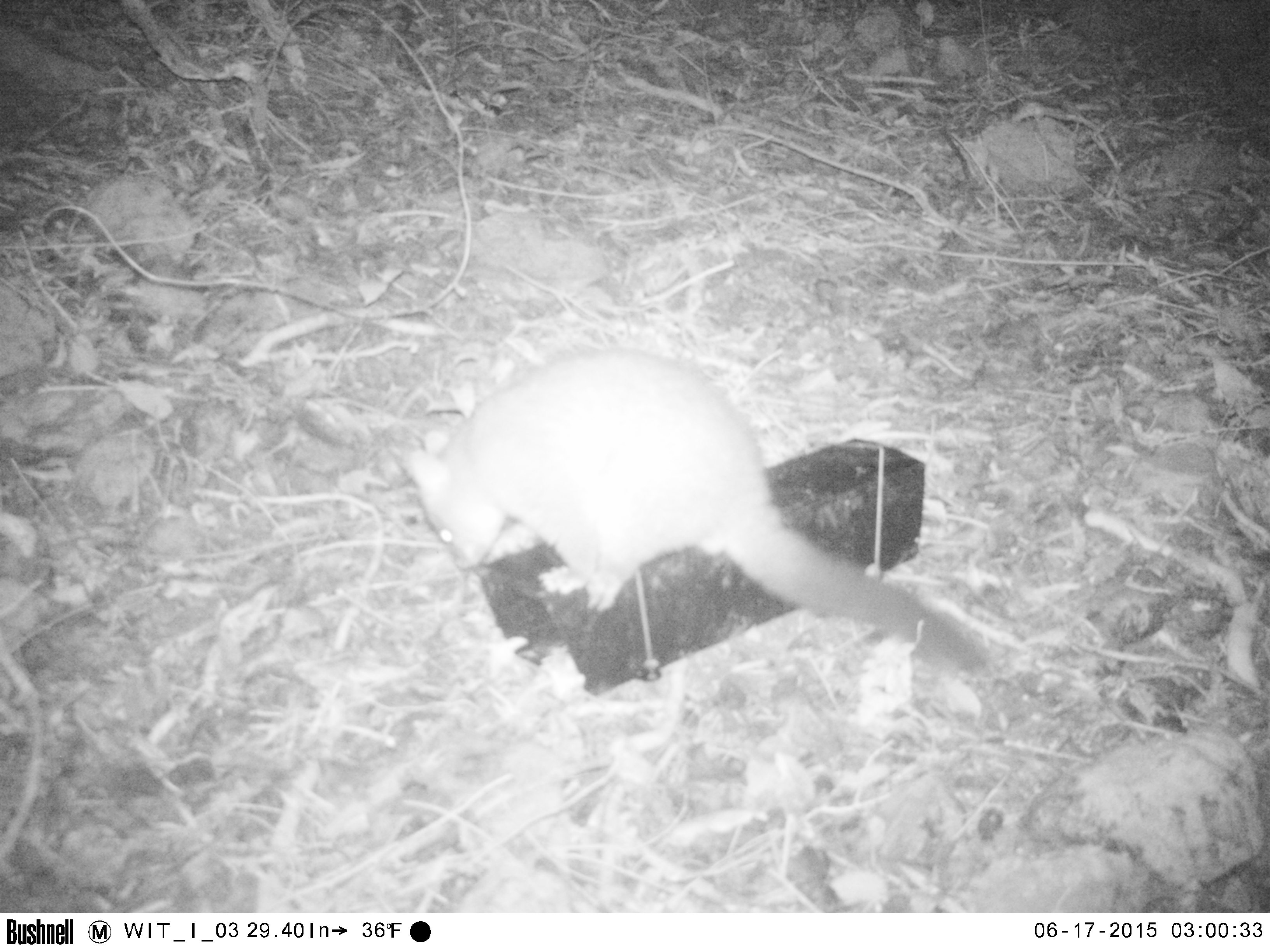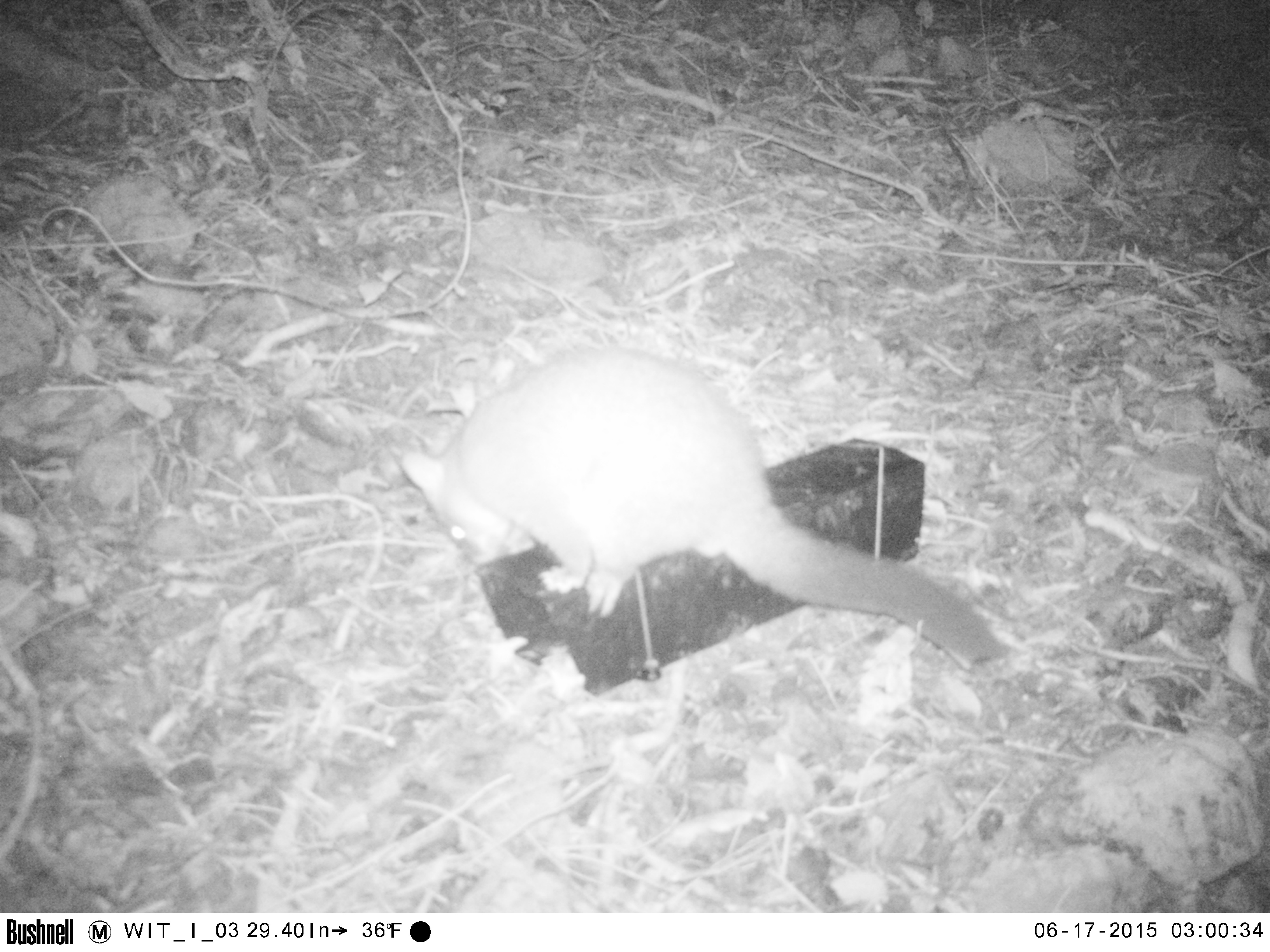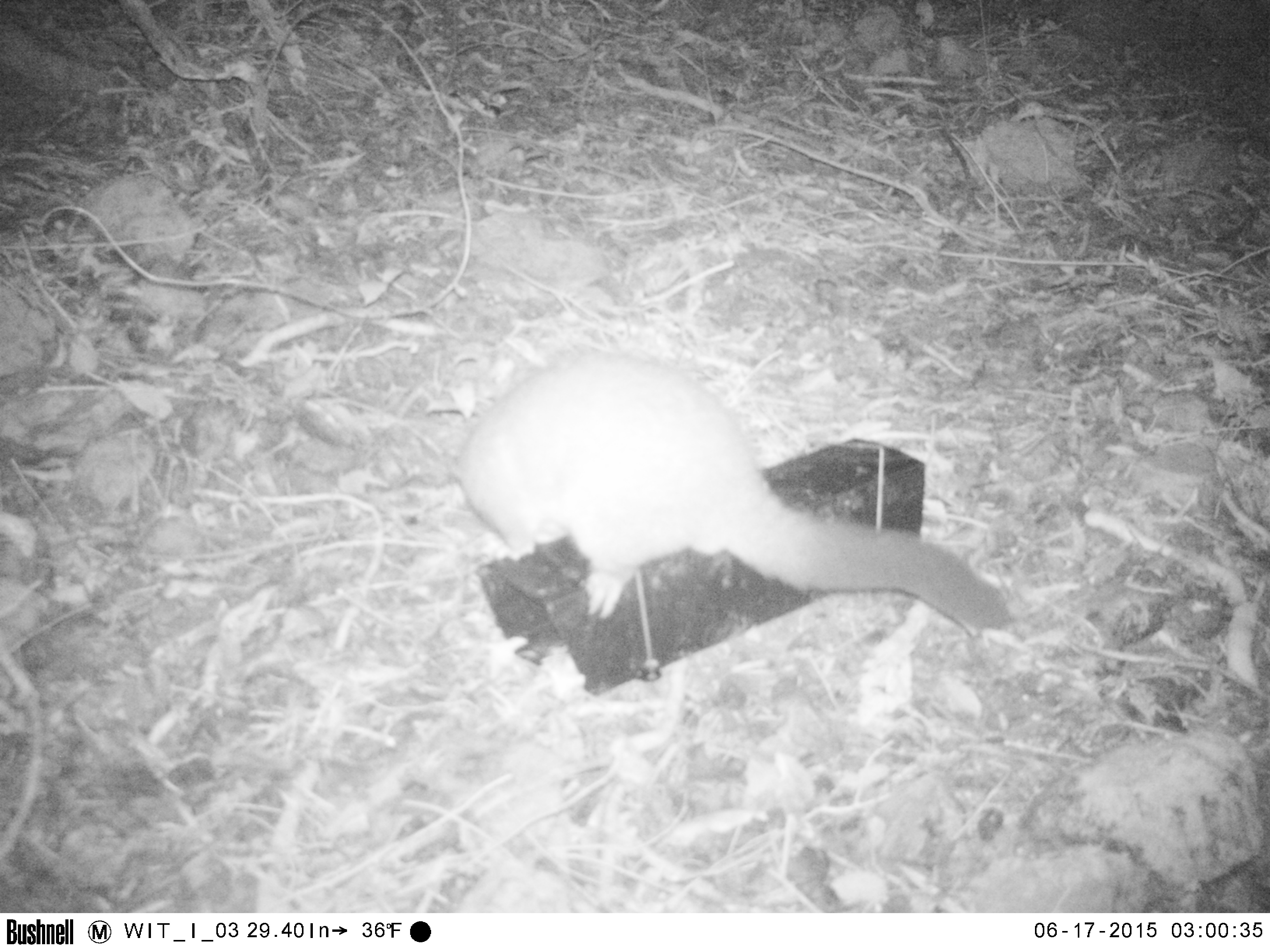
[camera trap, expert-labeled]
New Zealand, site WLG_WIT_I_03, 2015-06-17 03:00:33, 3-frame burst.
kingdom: Animalia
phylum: Chordata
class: Mammalia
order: Diprotodontia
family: Phalangeridae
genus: Trichosurus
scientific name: Trichosurus vulpecula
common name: common brushtail possum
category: possum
Possum (common brushtail possum) (Trichosurus vulpecula).